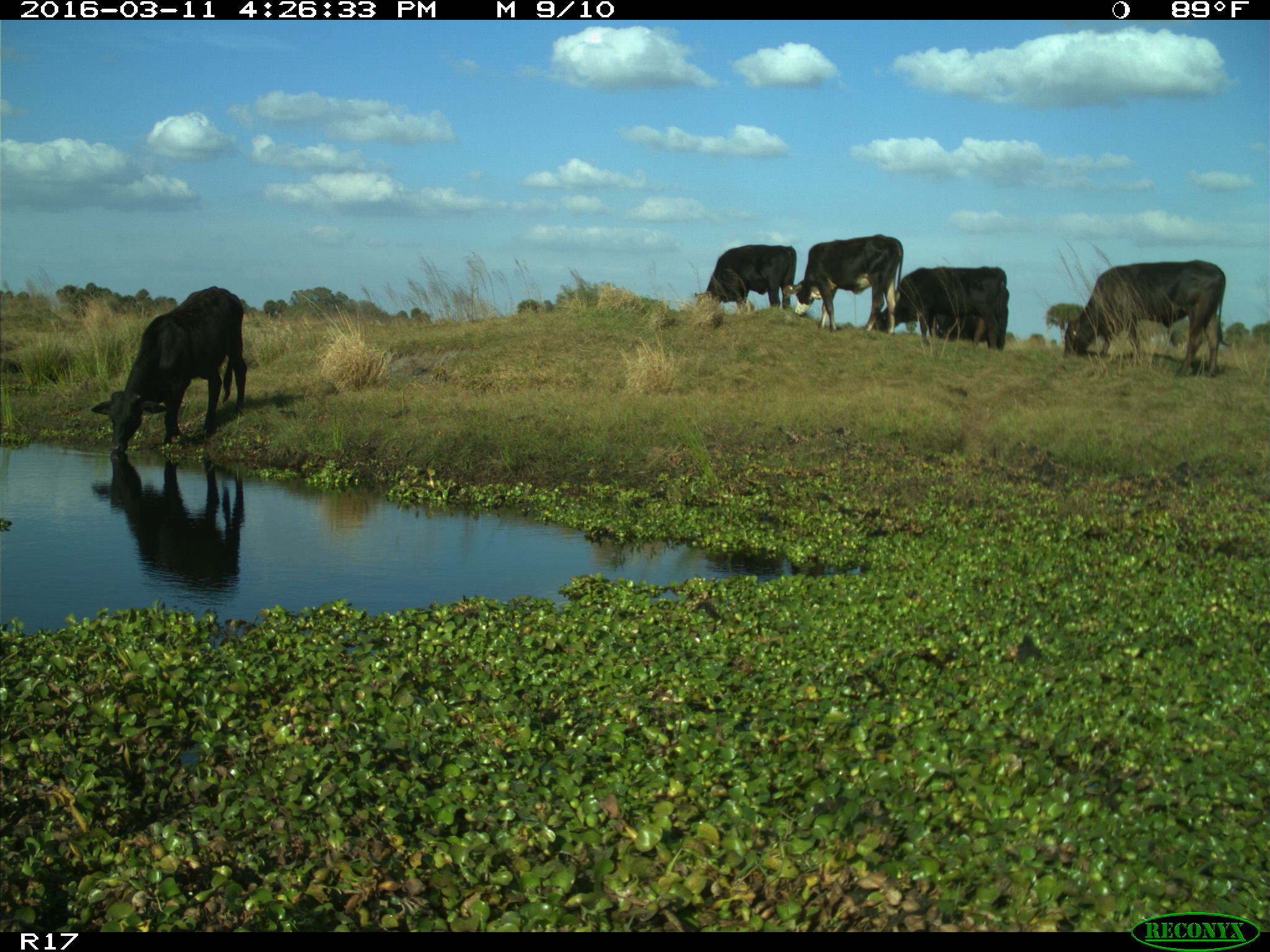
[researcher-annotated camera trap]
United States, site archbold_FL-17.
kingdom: Animalia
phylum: Chordata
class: Mammalia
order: Artiodactyla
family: Bovidae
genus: Bos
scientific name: Bos taurus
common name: domestic cow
Bos taurus (domestic cow).